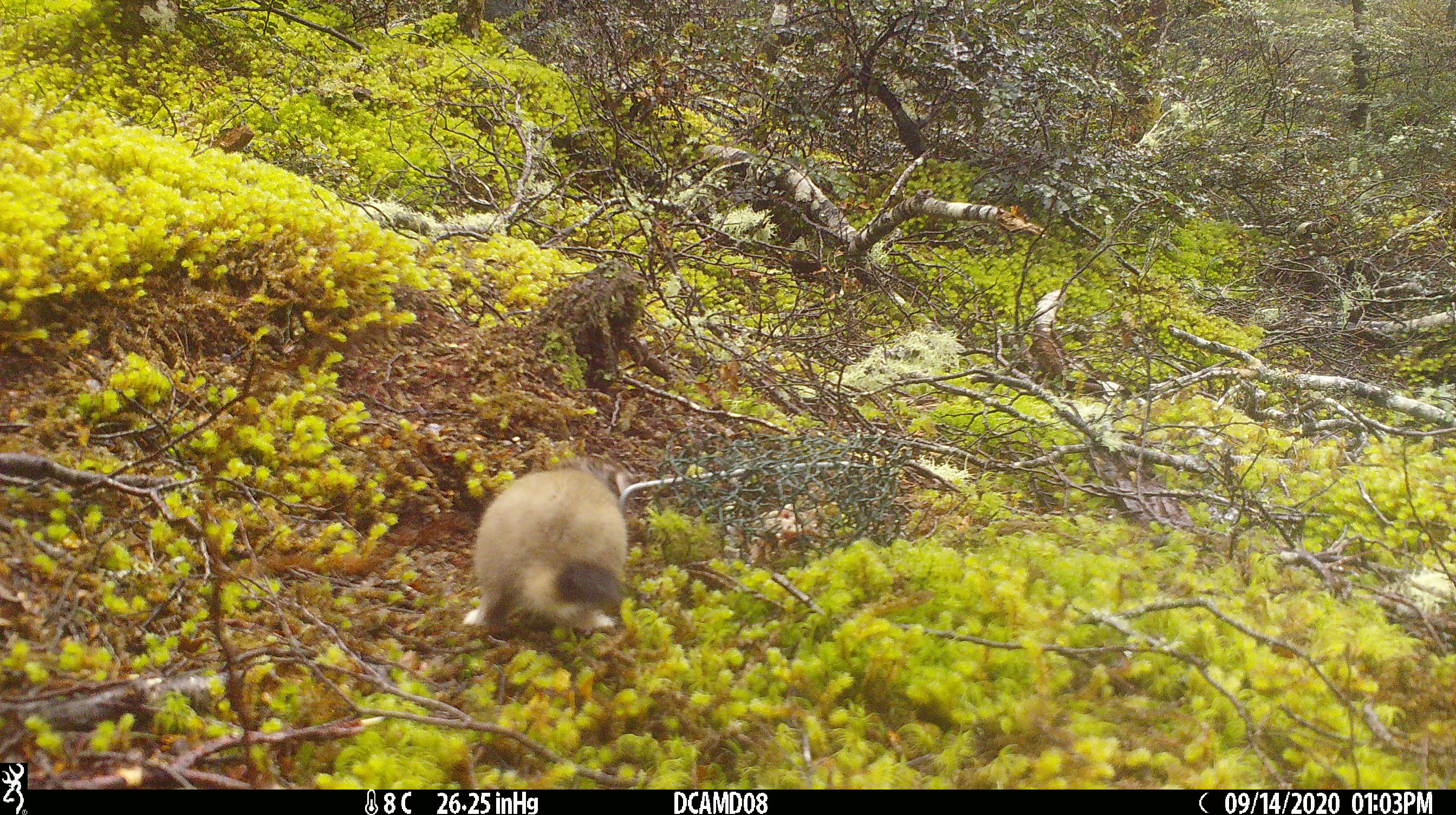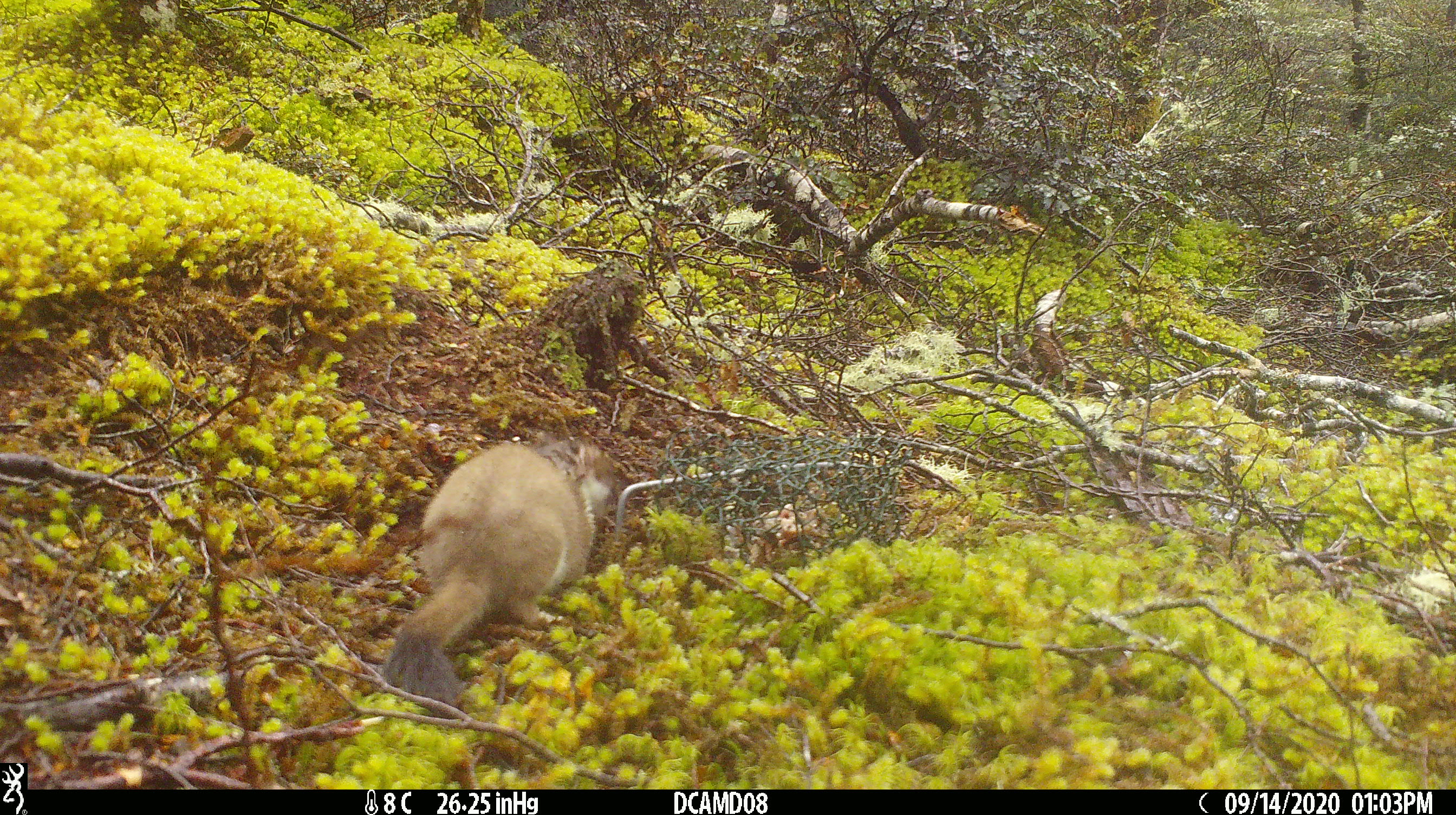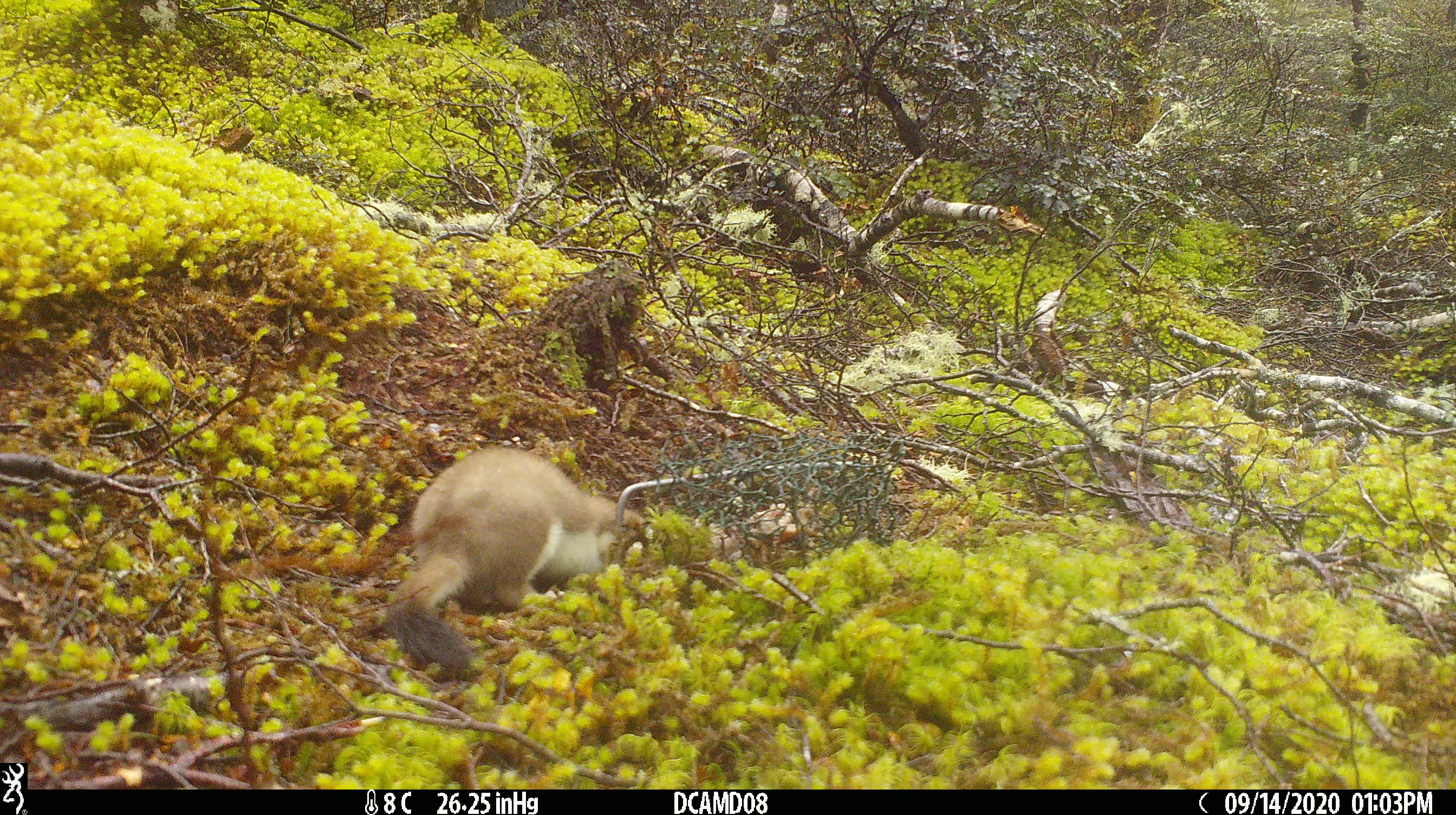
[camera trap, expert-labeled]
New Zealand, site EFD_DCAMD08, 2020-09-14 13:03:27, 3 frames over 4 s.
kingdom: Animalia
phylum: Chordata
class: Mammalia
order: Carnivora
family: Mustelidae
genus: Mustela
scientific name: Mustela erminea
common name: stoat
Stoat (Mustela erminea).